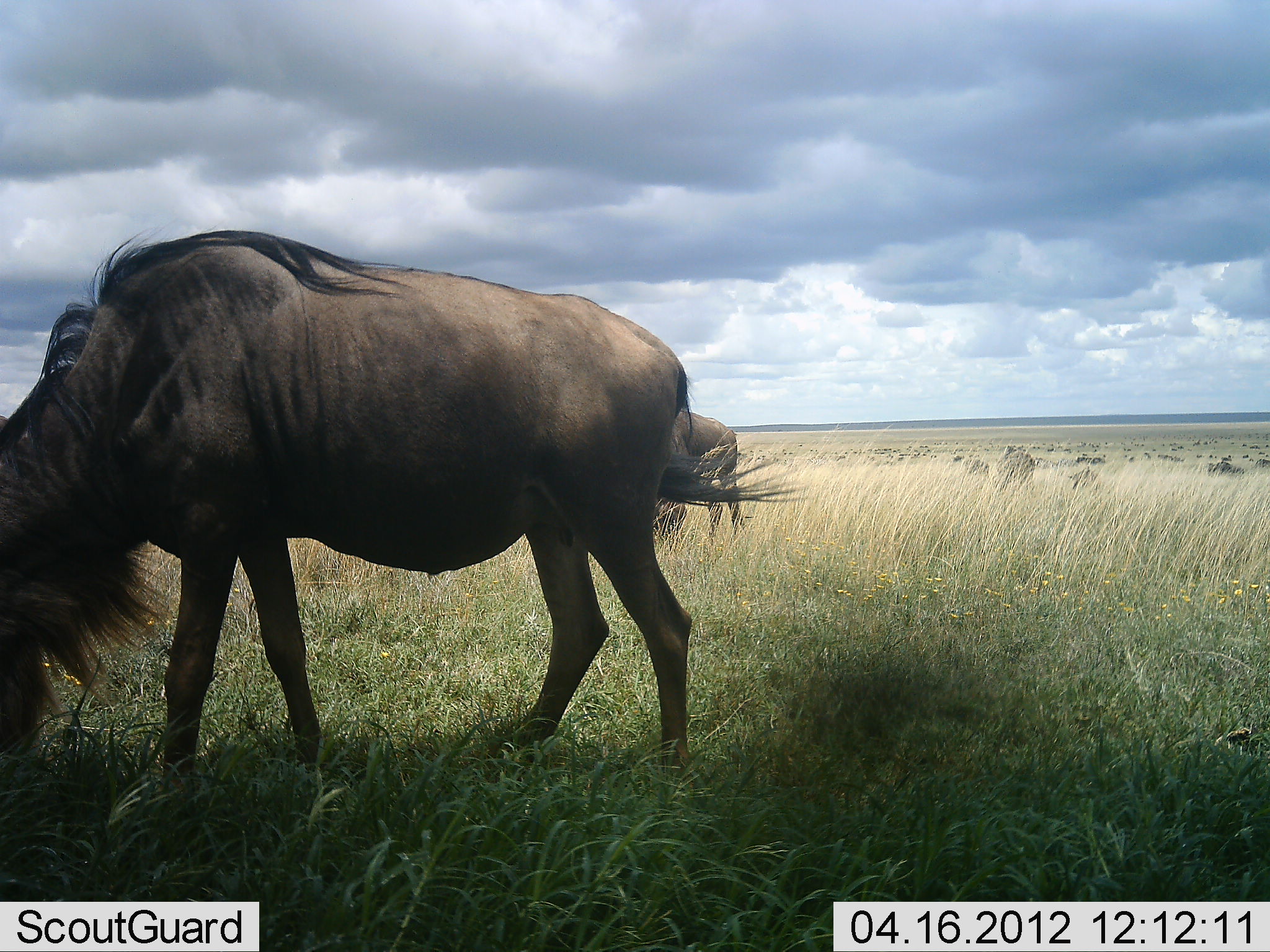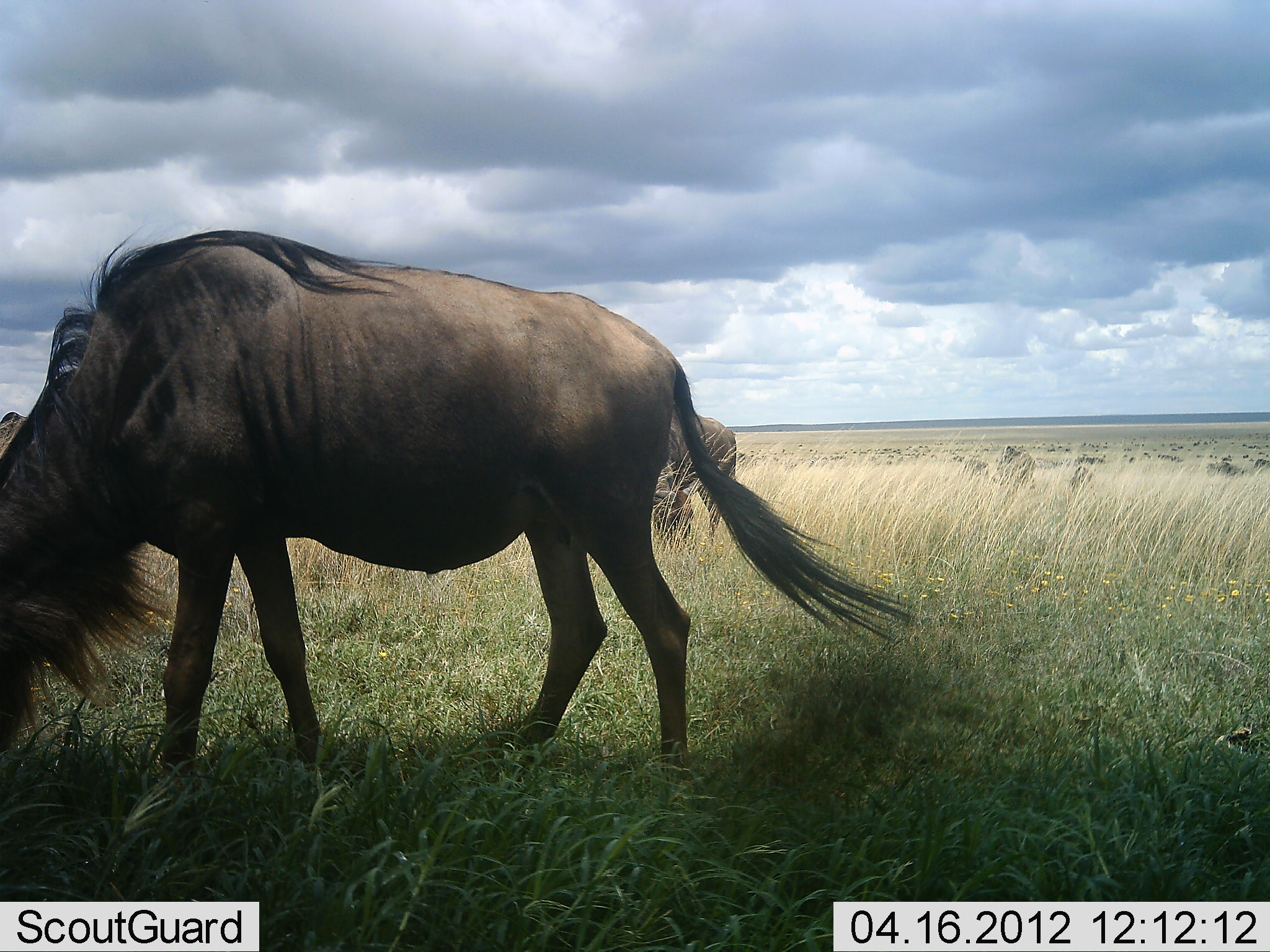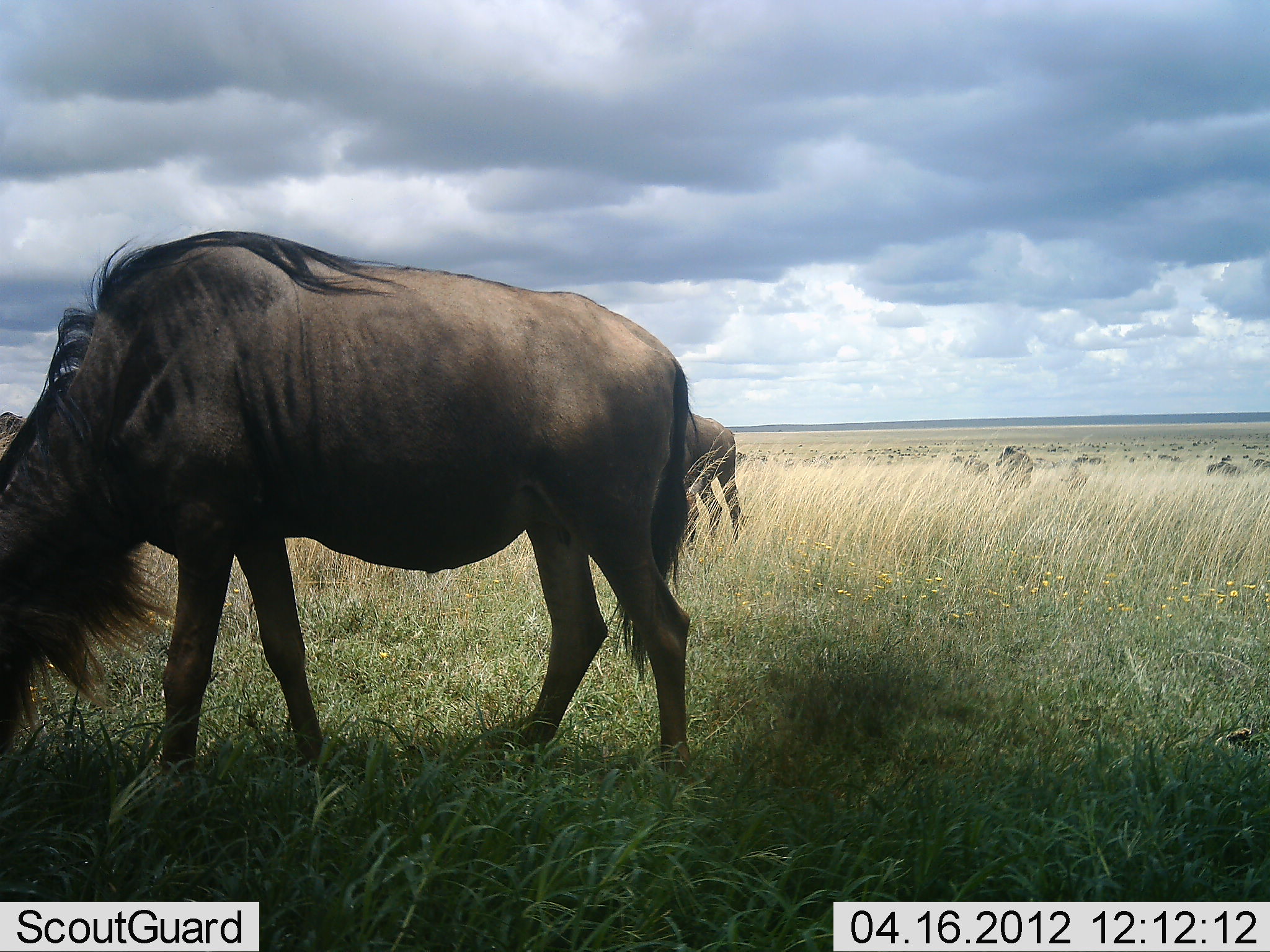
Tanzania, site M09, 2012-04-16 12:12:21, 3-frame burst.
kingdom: Animalia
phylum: Chordata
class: Mammalia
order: Artiodactyla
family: Bovidae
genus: Connochaetes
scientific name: Connochaetes taurinus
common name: blue wildebeest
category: wildebeest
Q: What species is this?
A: Wildebeest (blue wildebeest) (Connochaetes taurinus).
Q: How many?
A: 3.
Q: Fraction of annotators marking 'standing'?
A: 33%.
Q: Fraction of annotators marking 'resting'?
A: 0%.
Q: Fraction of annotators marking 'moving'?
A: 13%.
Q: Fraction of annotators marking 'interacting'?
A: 0%.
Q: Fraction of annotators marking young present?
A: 7%.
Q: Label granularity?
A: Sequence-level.